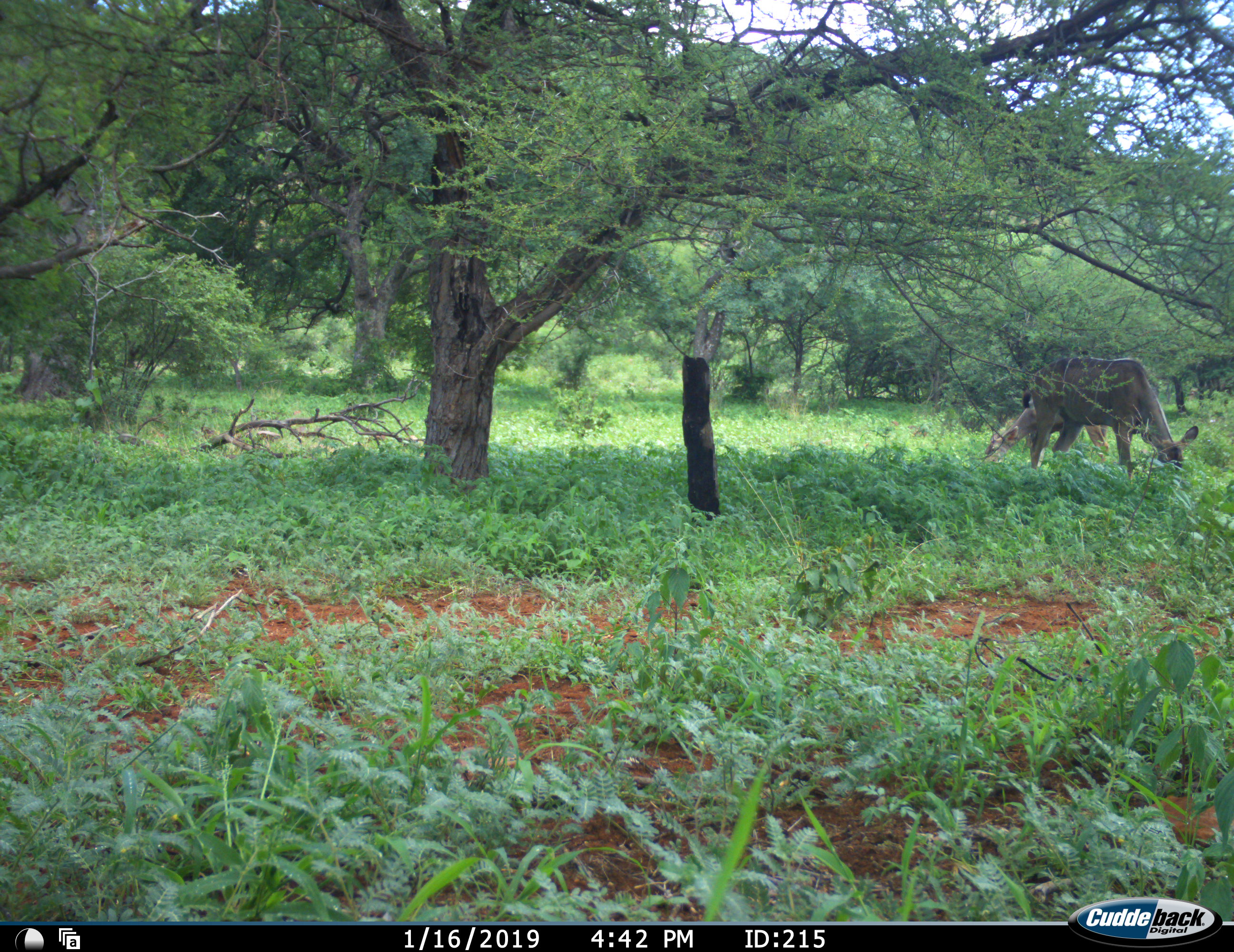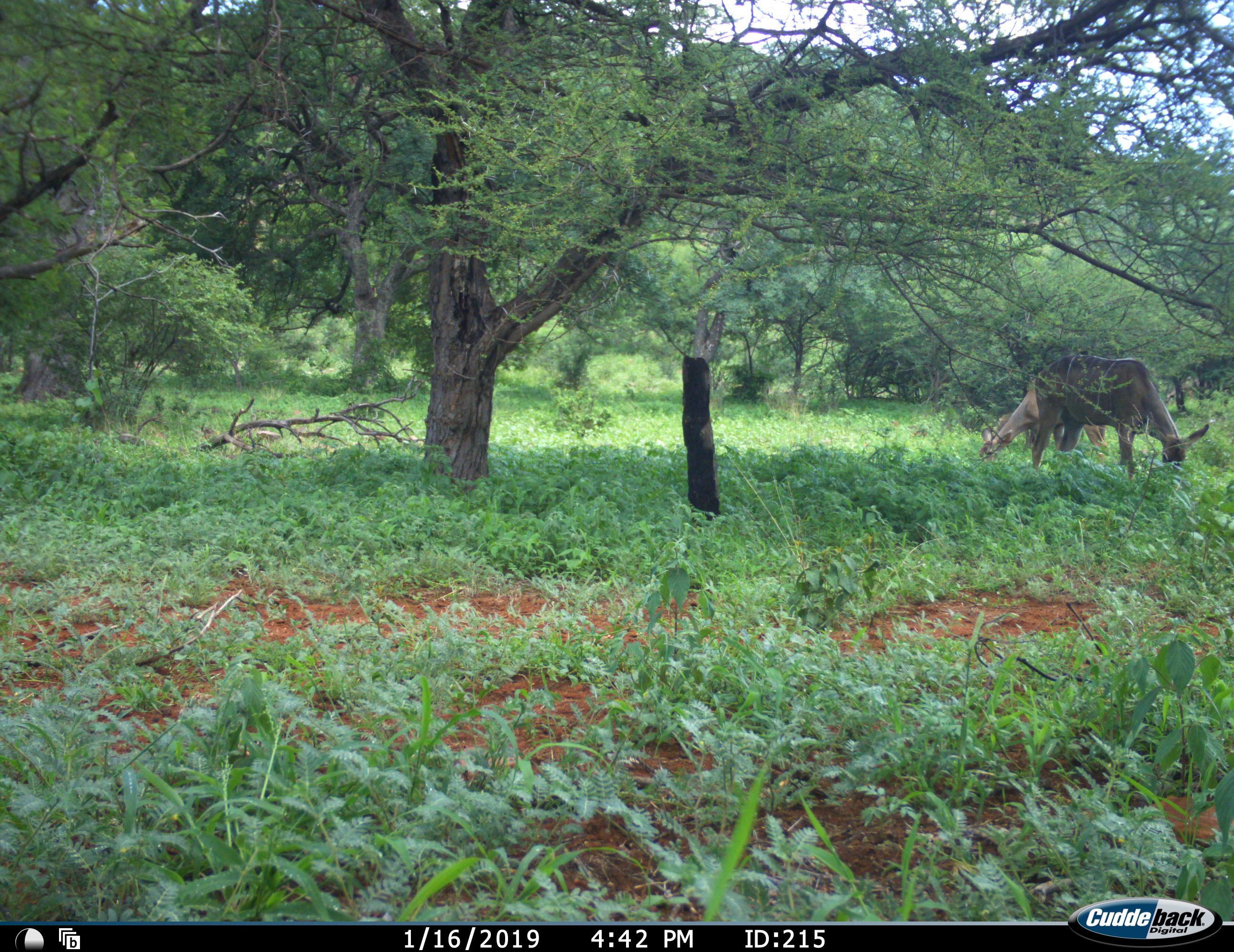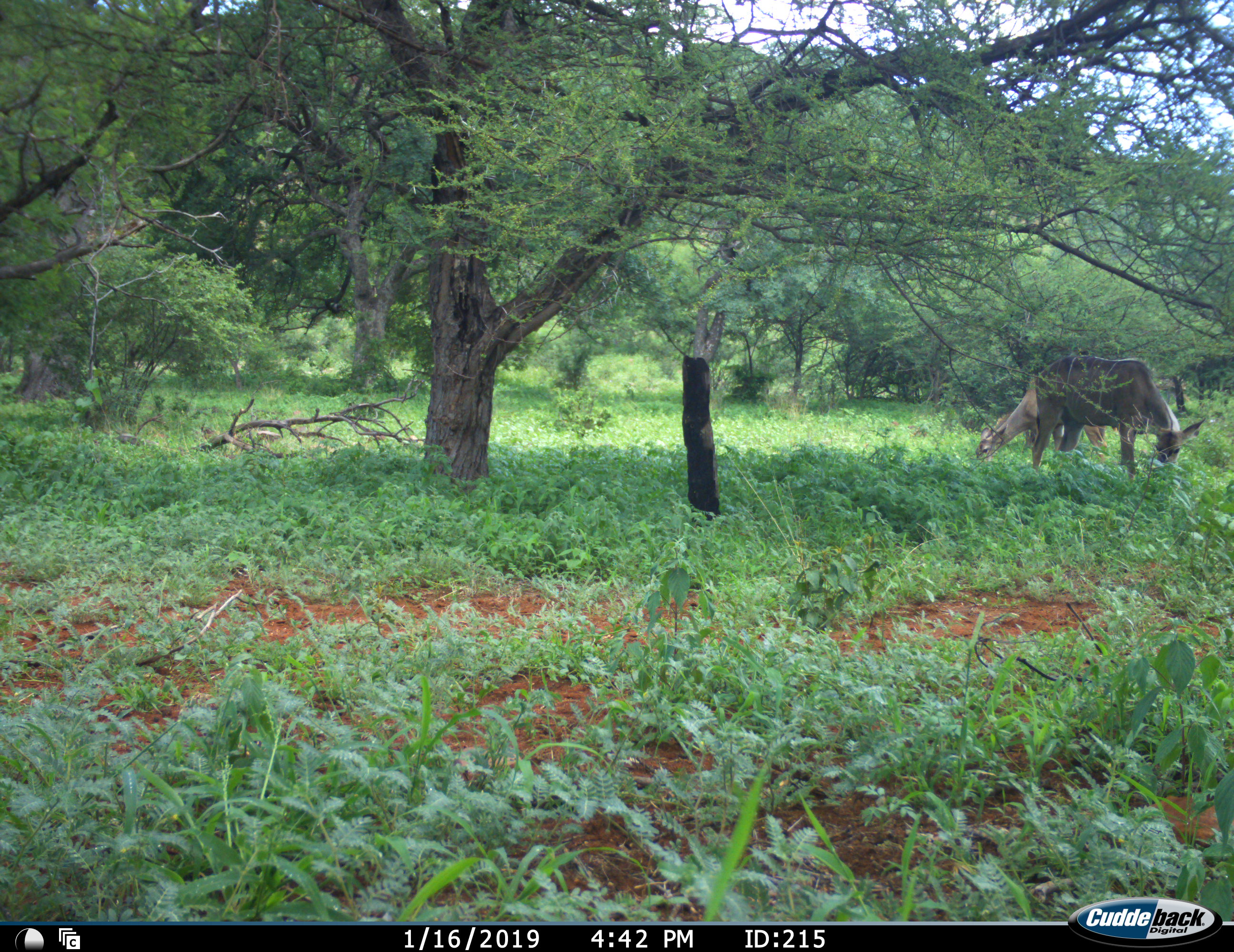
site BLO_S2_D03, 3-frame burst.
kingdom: Animalia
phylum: Chordata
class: Mammalia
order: Artiodactyla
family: Bovidae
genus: Tragelaphus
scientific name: Tragelaphus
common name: kudu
Kudu (Tragelaphus), count 2. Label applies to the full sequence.